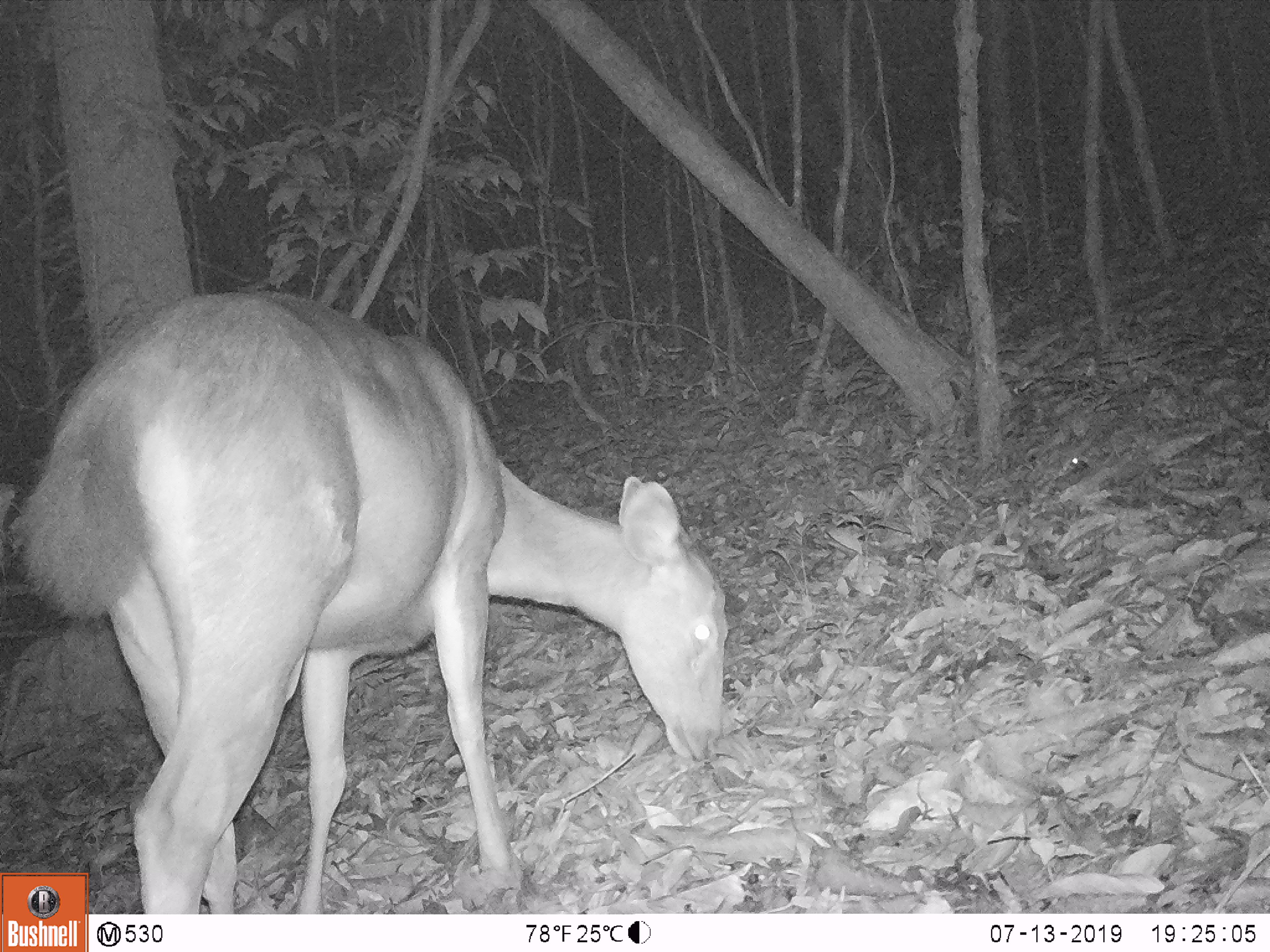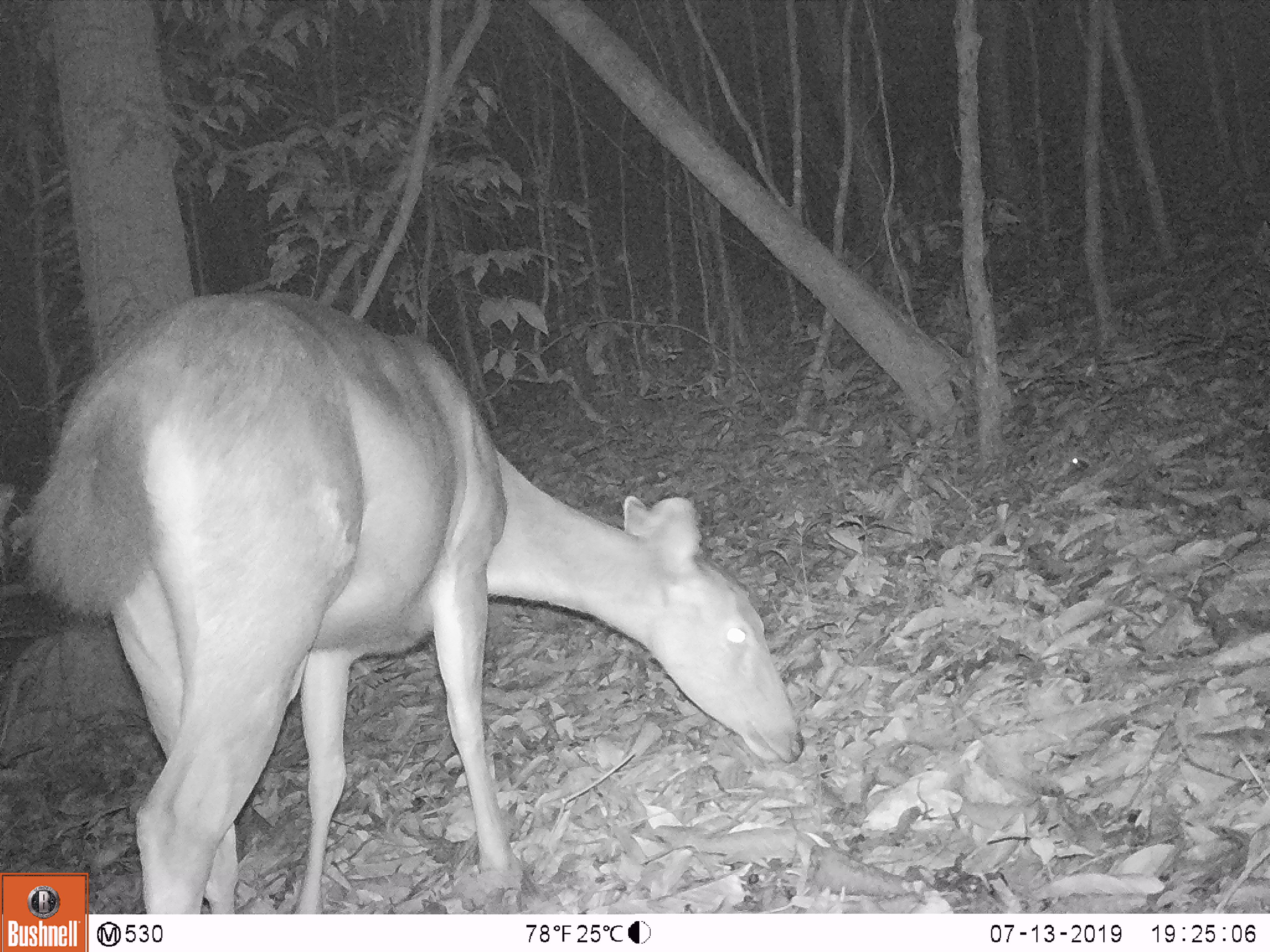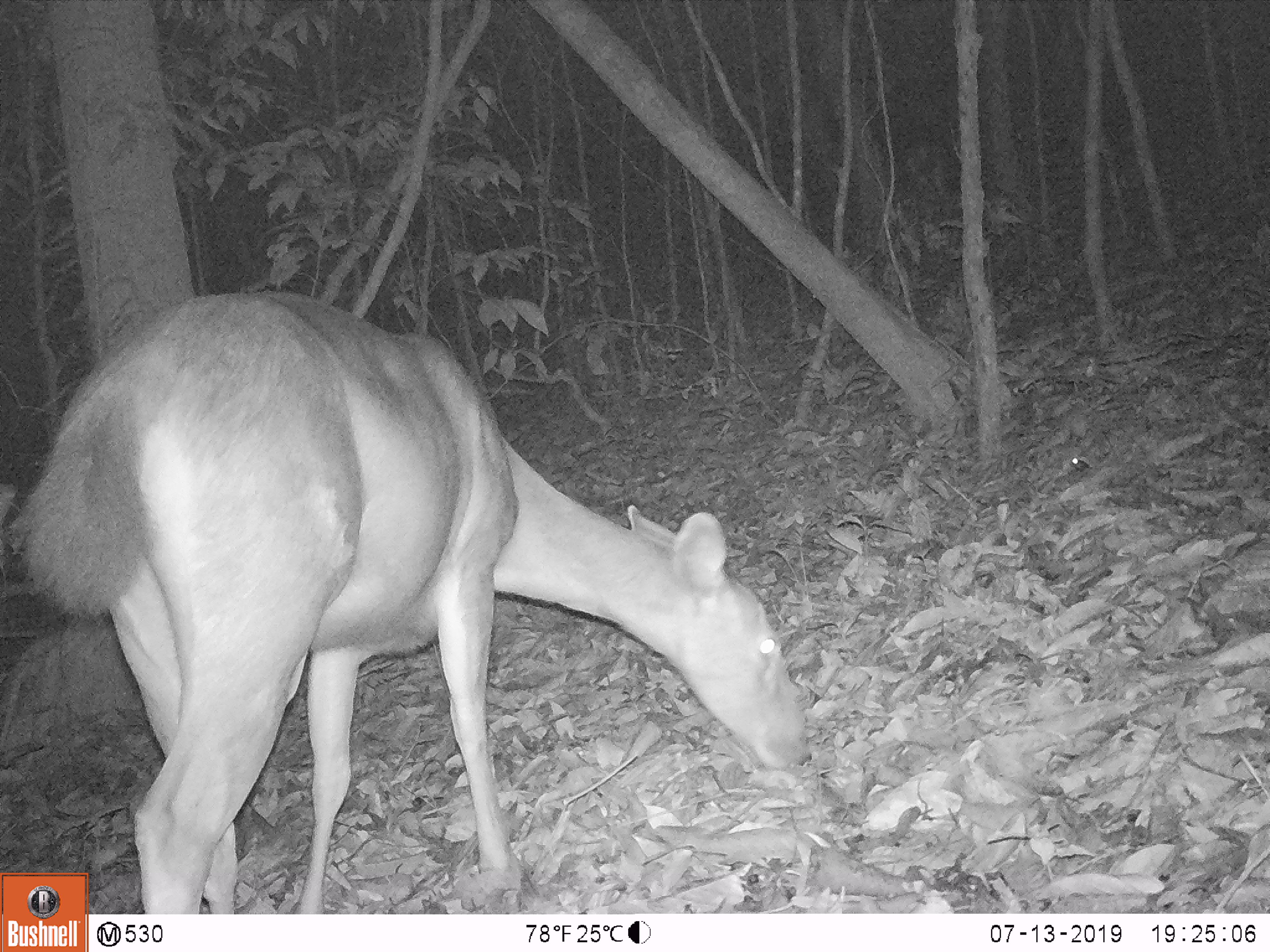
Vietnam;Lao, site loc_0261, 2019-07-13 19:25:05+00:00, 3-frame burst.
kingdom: Animalia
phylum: Chordata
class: Mammalia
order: Artiodactyla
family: Cervidae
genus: Rusa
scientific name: Rusa unicolor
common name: sambar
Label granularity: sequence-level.